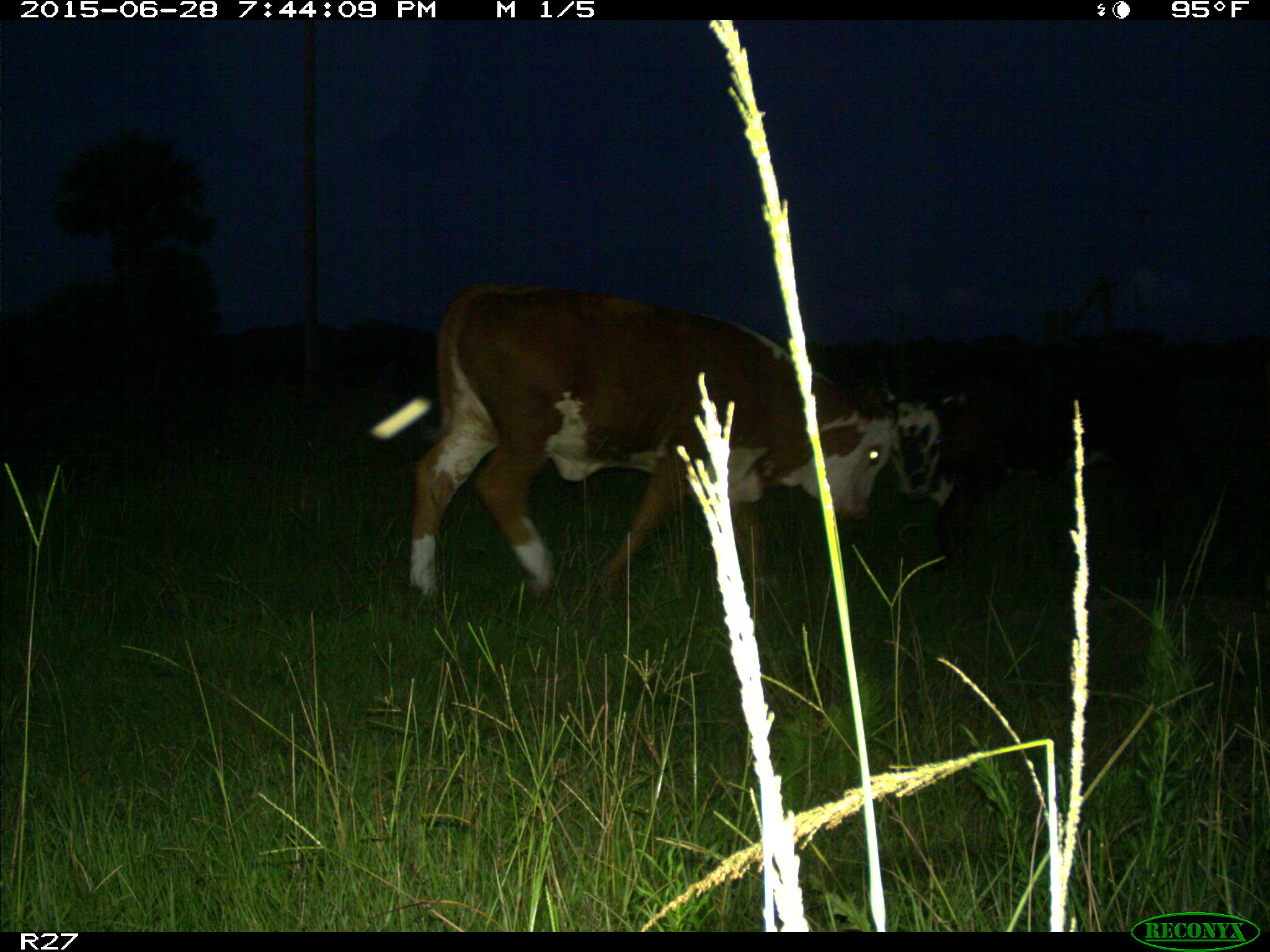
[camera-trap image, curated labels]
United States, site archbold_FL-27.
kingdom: Animalia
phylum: Chordata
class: Mammalia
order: Artiodactyla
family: Bovidae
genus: Bos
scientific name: Bos taurus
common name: domestic cow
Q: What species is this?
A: Bos taurus (domestic cow).